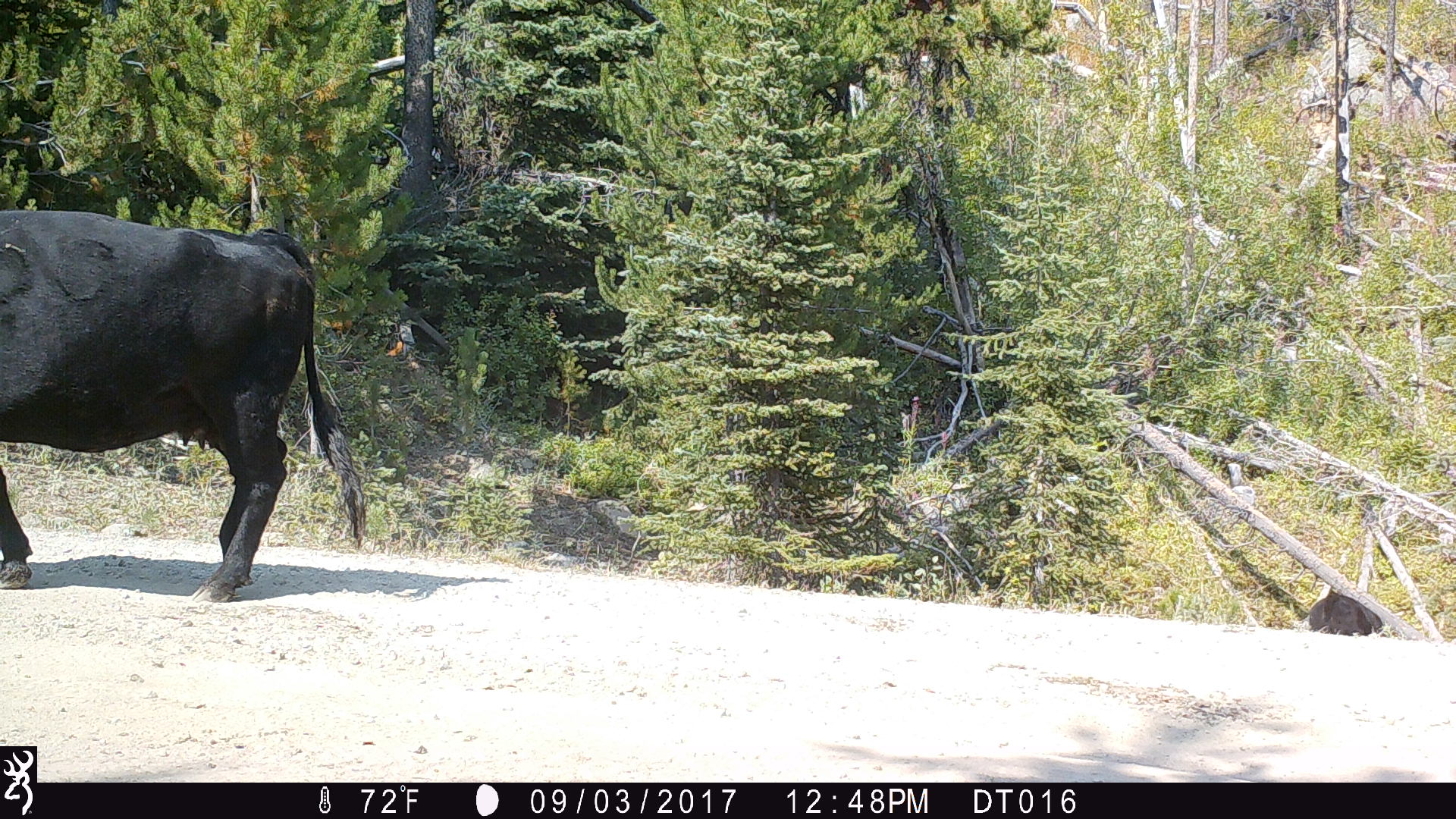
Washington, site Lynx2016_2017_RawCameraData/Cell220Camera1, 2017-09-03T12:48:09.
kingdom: Animalia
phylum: Chordata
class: Mammalia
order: Artiodactyla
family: Bovidae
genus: Bos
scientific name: Bos taurus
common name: domestic cattle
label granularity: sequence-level